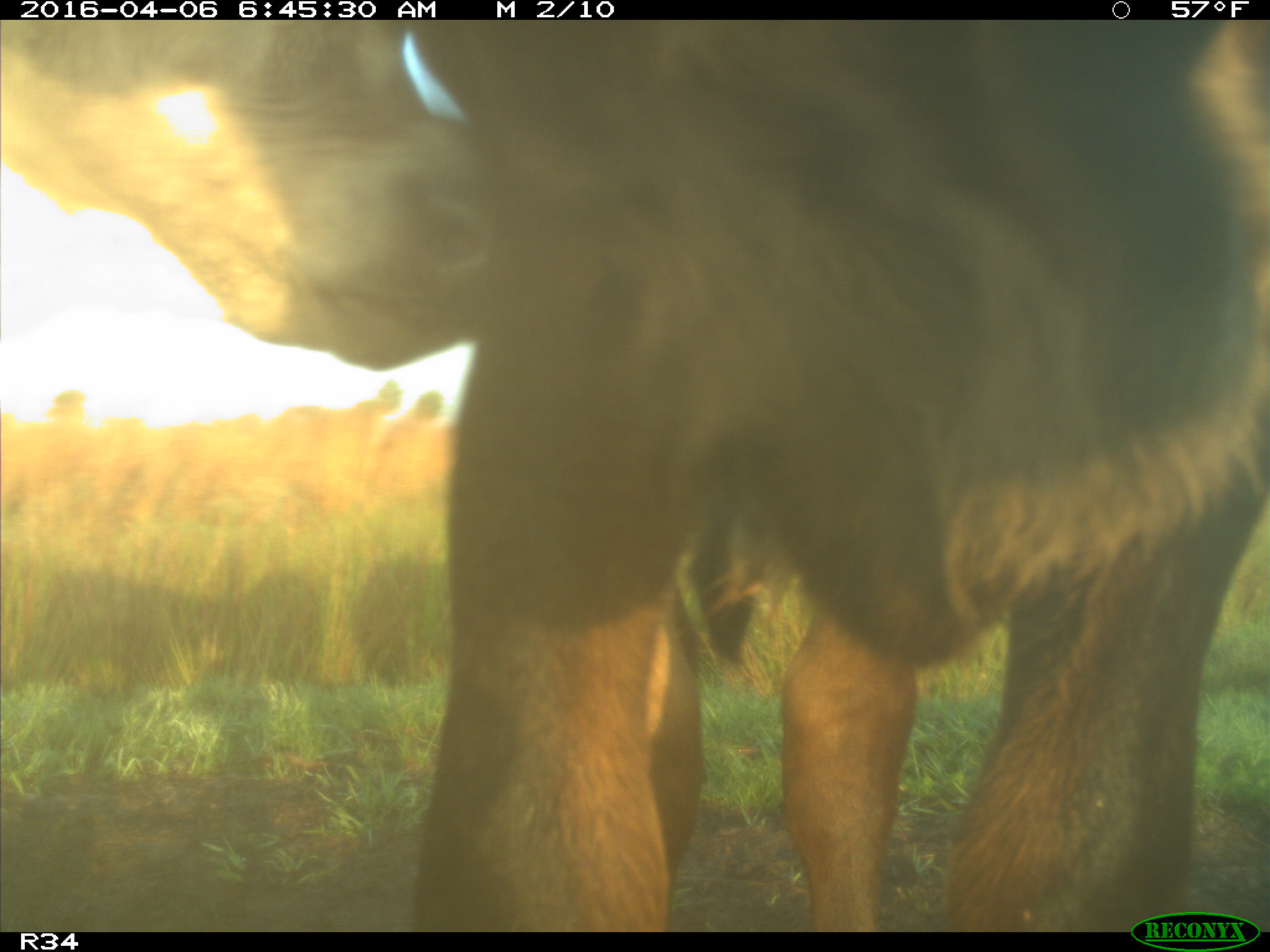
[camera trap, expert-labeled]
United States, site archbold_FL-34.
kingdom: Animalia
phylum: Chordata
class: Mammalia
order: Artiodactyla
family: Bovidae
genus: Bos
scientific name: Bos taurus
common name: domestic cow